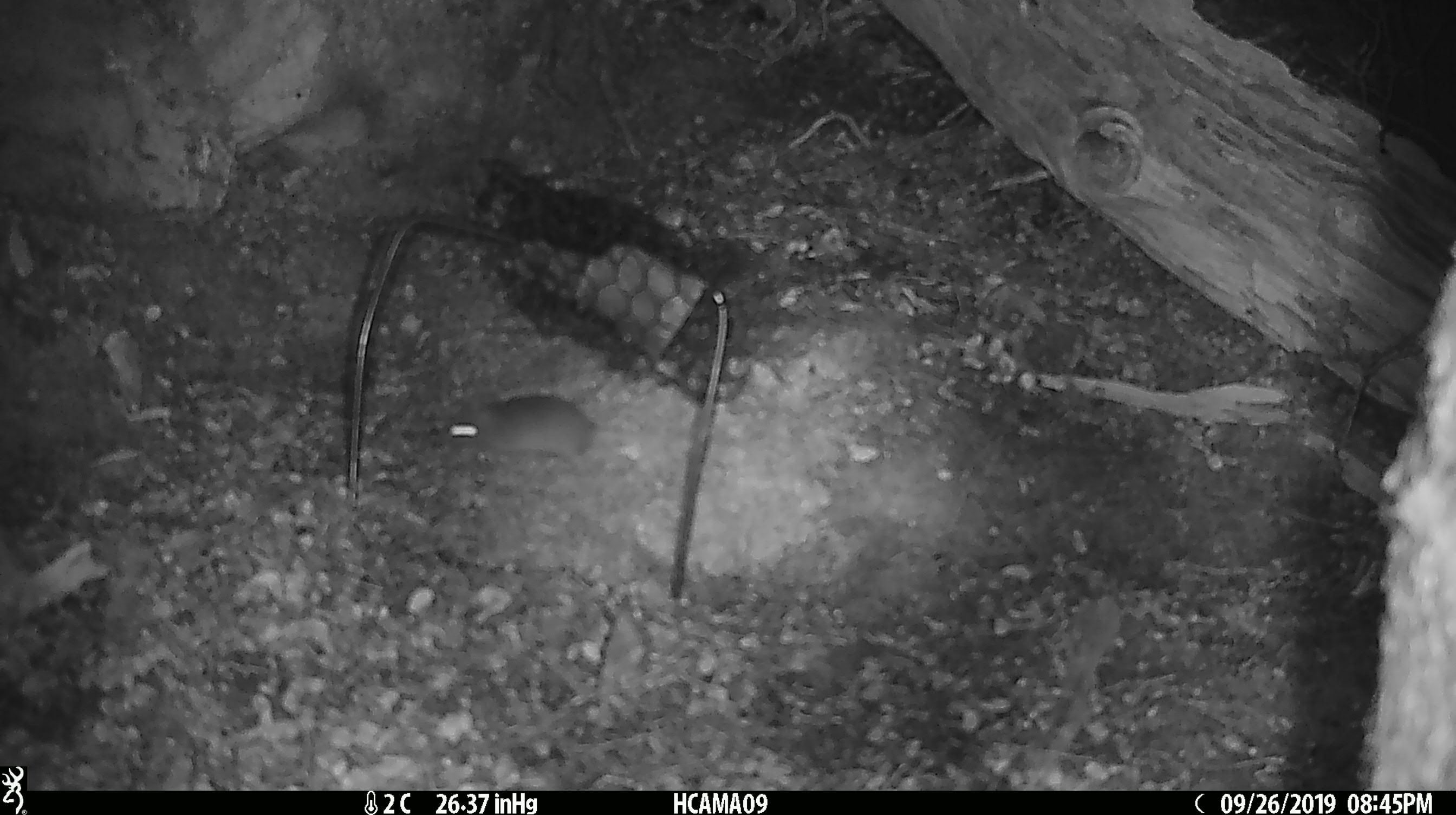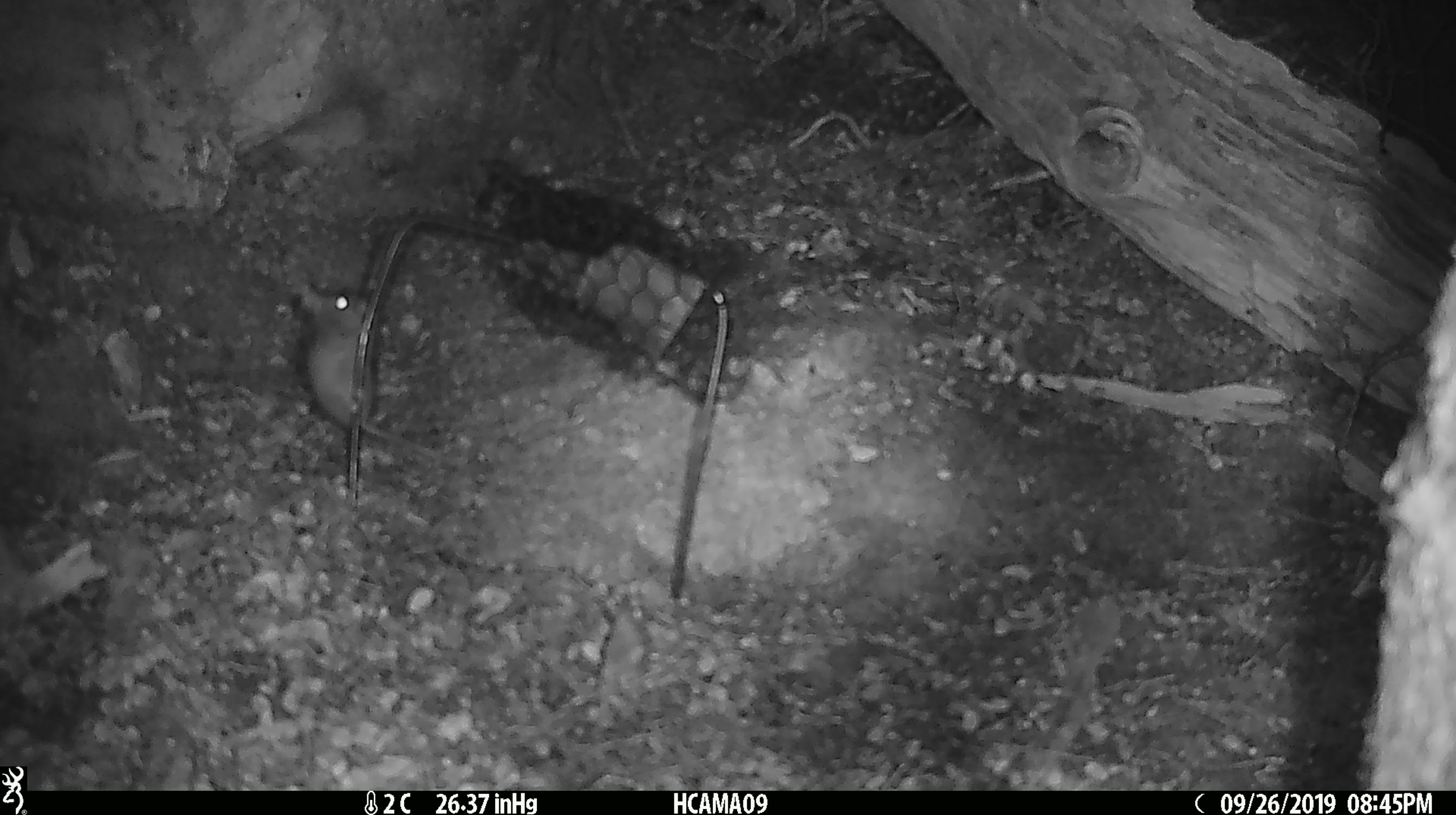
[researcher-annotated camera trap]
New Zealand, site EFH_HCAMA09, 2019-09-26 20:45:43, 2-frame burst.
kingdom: Animalia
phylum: Chordata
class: Mammalia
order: Rodentia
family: Muridae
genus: Mus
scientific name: Mus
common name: mouse